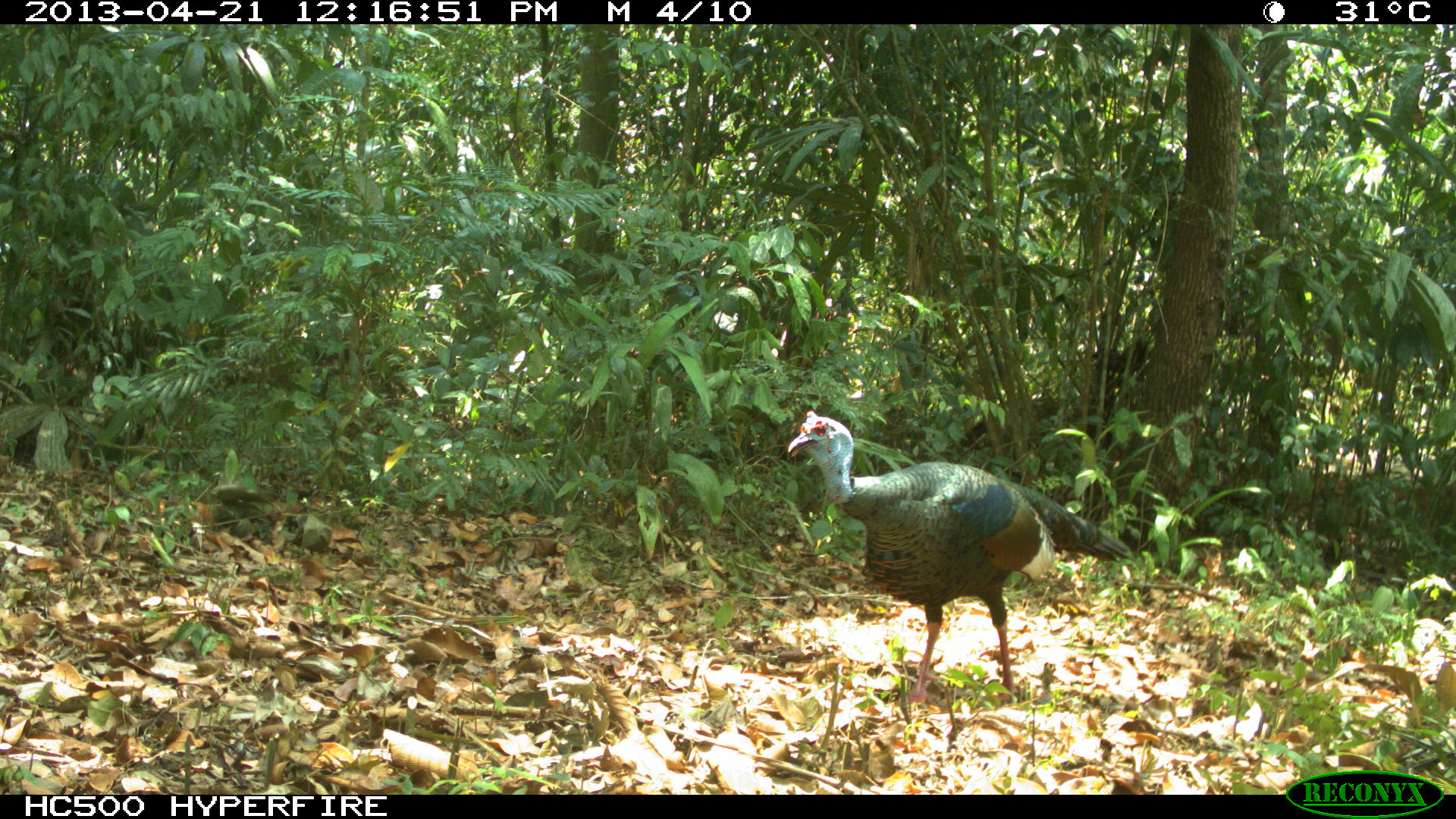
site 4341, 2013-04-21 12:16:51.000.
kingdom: Animalia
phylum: Chordata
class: Aves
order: Galliformes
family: Phasianidae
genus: Meleagris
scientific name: Meleagris ocellata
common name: ocellated turkey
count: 1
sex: male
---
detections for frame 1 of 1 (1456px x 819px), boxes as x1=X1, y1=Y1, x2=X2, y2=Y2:
meleagris ocellata: x1=787, y1=410, x2=1132, y2=712